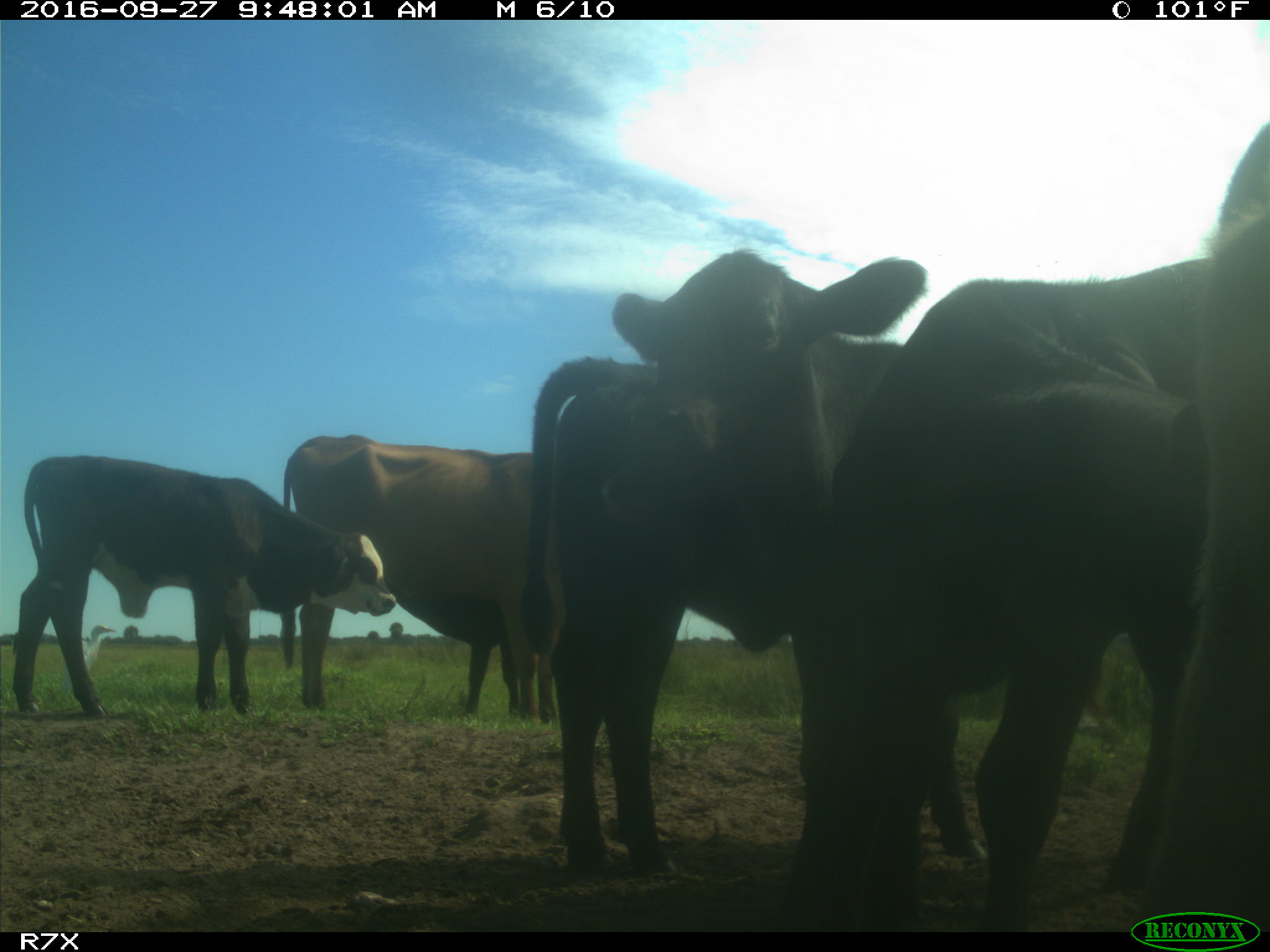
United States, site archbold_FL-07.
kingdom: Animalia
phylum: Chordata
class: Mammalia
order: Artiodactyla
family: Bovidae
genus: Bos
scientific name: Bos taurus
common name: domestic cow